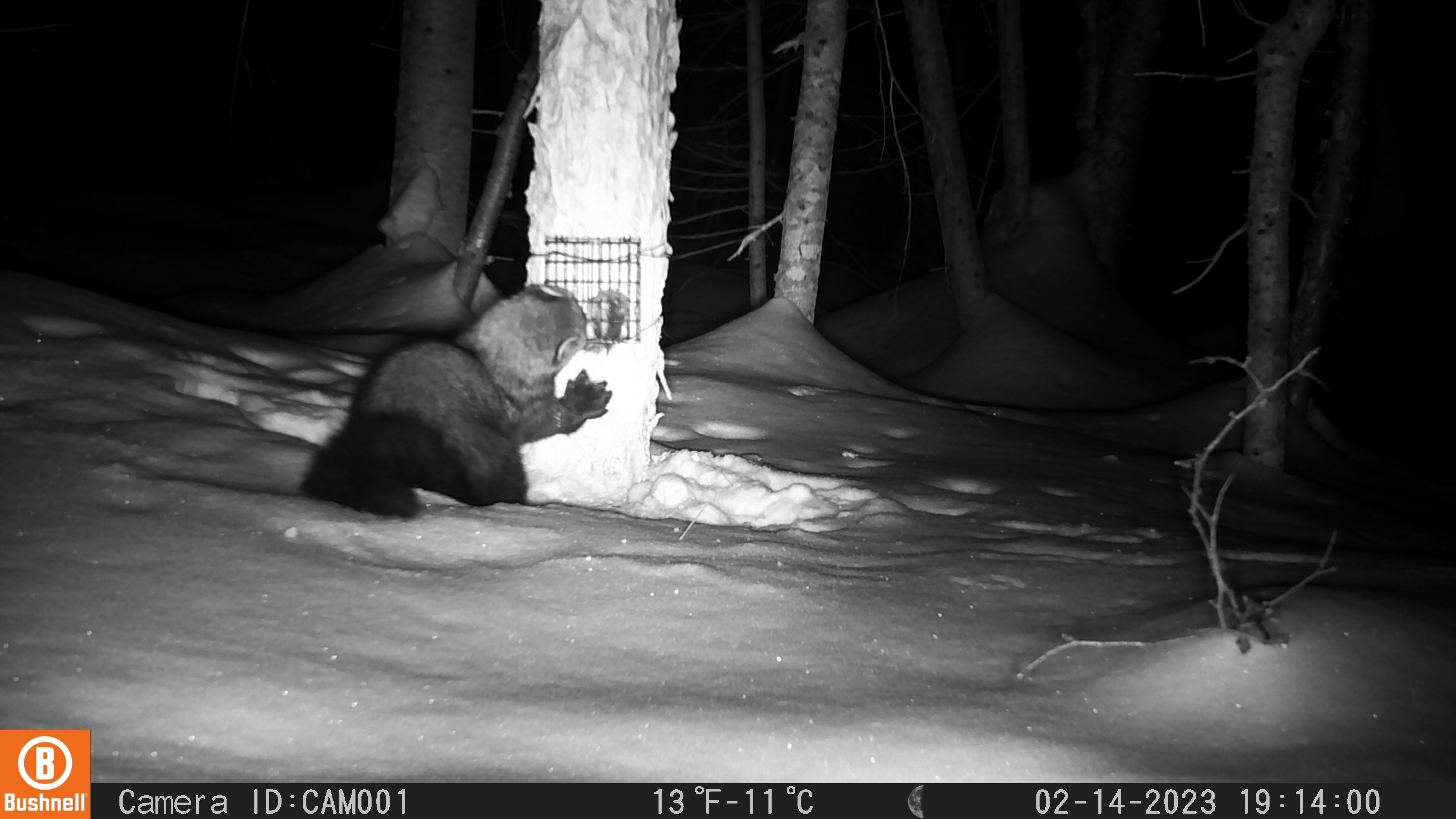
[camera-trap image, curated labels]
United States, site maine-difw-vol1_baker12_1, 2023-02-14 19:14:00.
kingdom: Animalia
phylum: Chordata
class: Mammalia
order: Carnivora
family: Mustelidae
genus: Pekania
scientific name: Pekania pennanti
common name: fisher